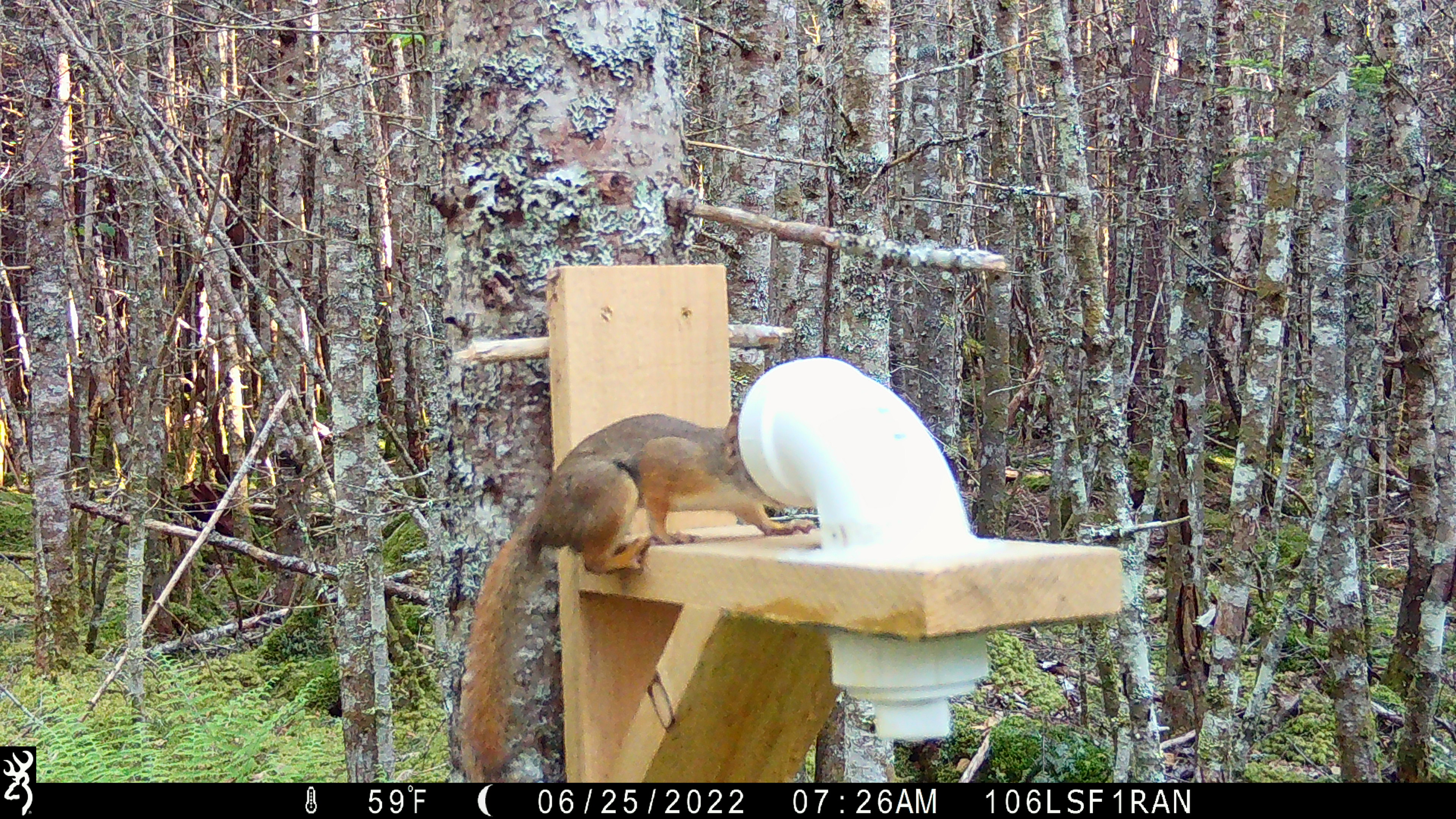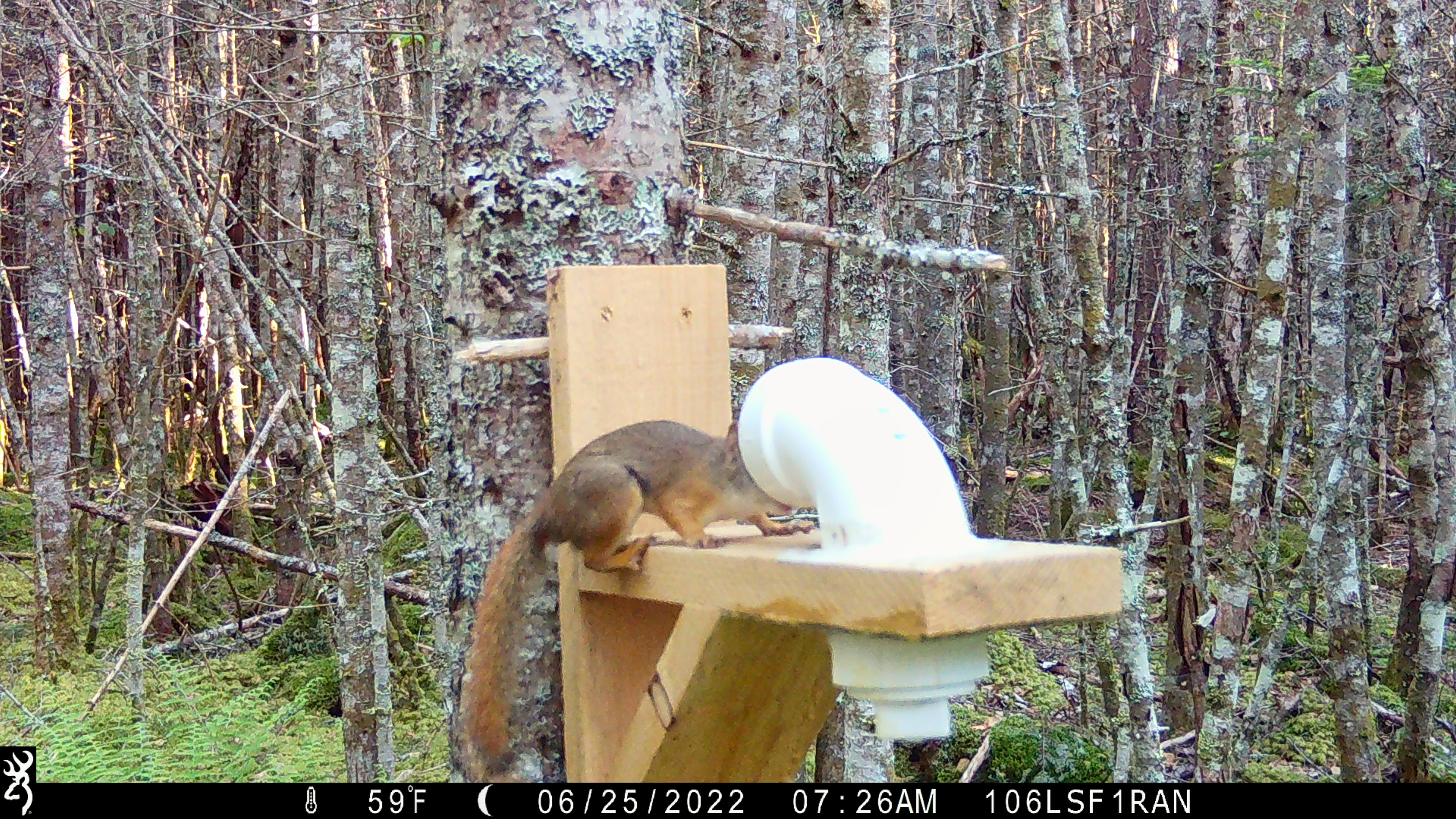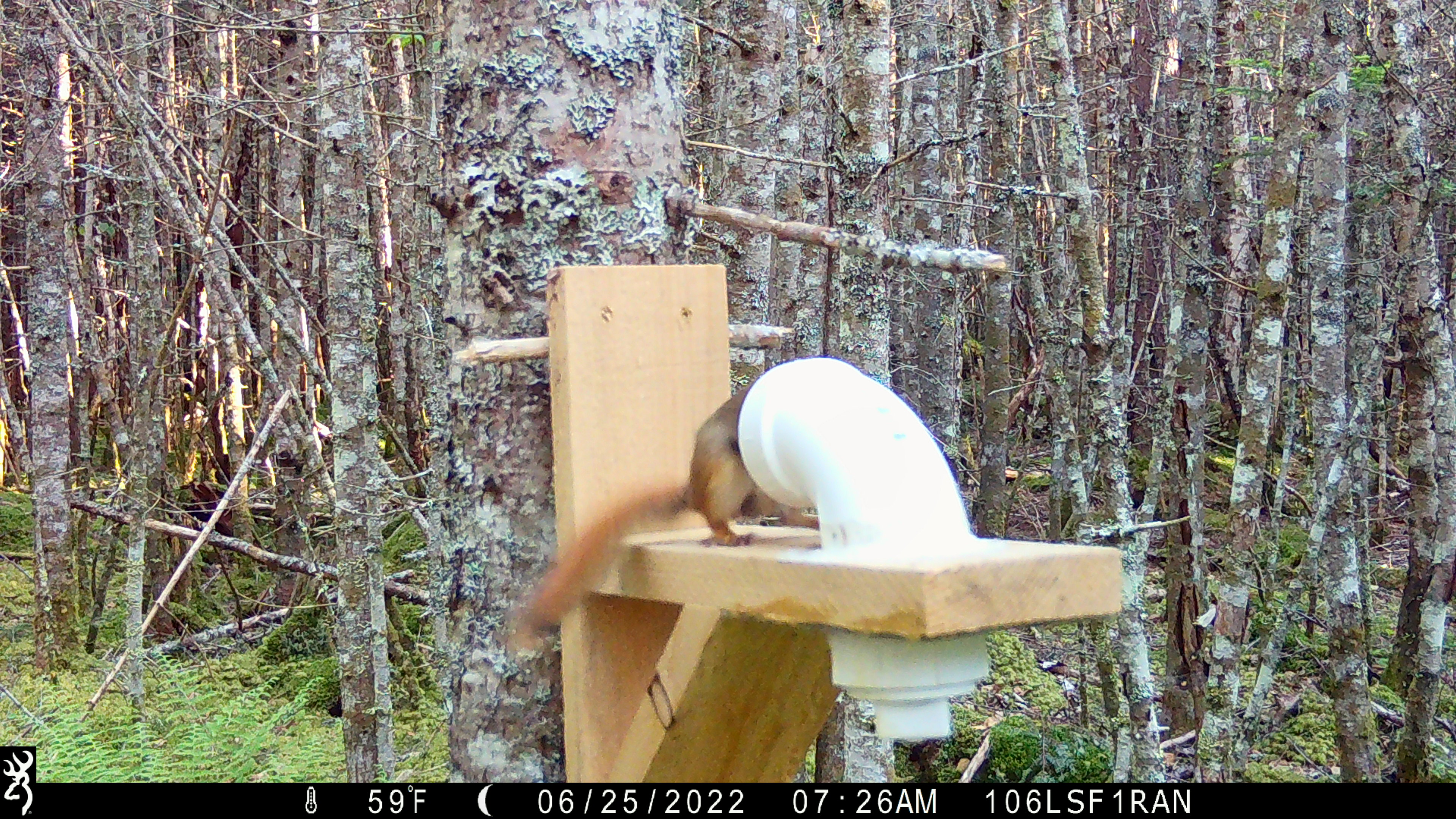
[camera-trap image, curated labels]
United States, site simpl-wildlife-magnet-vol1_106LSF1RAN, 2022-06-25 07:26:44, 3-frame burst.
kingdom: Animalia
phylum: Chordata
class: Mammalia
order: Rodentia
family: Sciuridae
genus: Tamiasciurus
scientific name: Tamiasciurus hudsonicus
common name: red squirrel